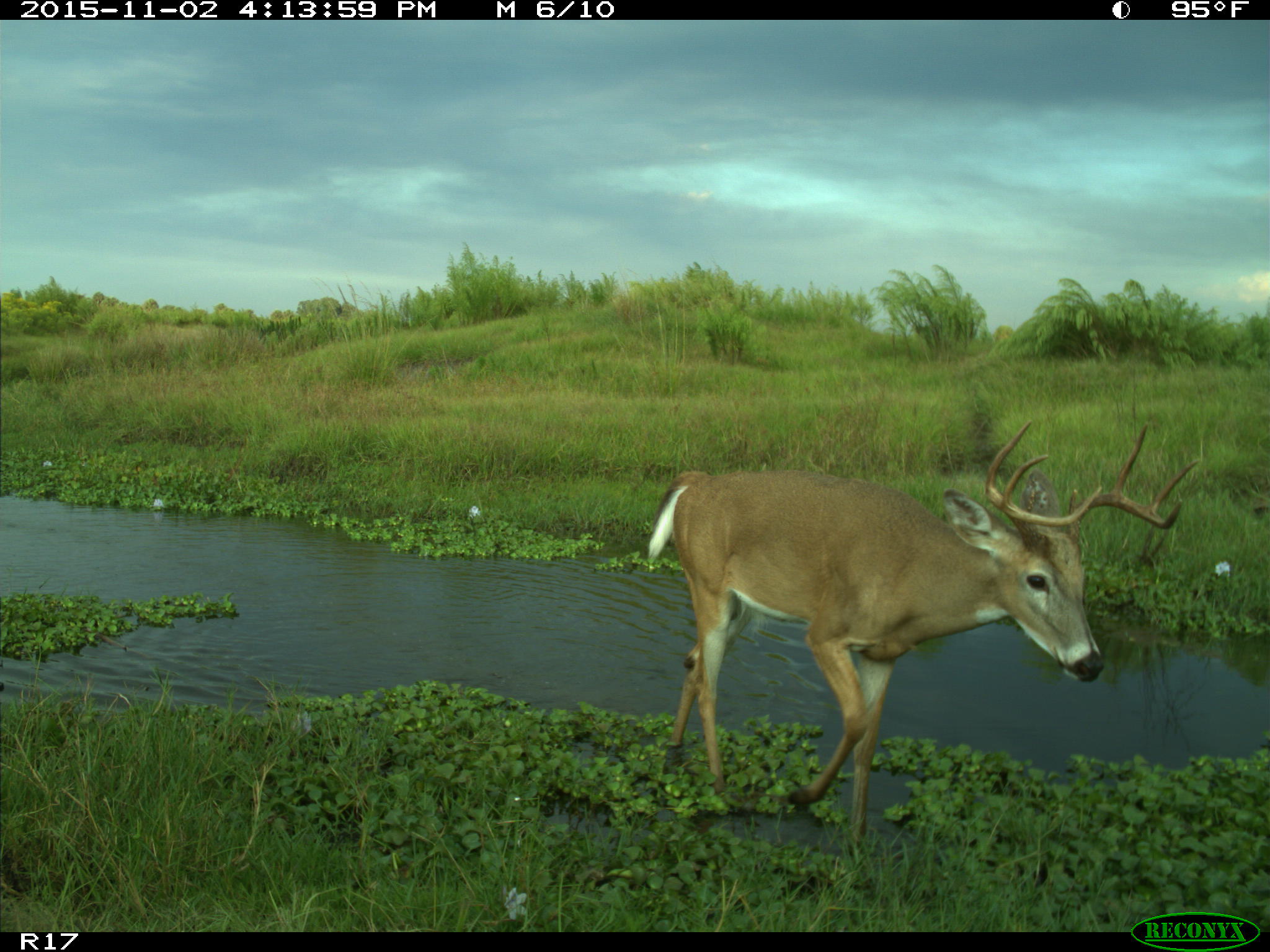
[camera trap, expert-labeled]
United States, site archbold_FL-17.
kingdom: Animalia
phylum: Chordata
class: Mammalia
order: Artiodactyla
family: Cervidae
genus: Odocoileus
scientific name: Odocoileus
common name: deer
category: unidentified deer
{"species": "unidentified deer (deer) (Odocoileus)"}